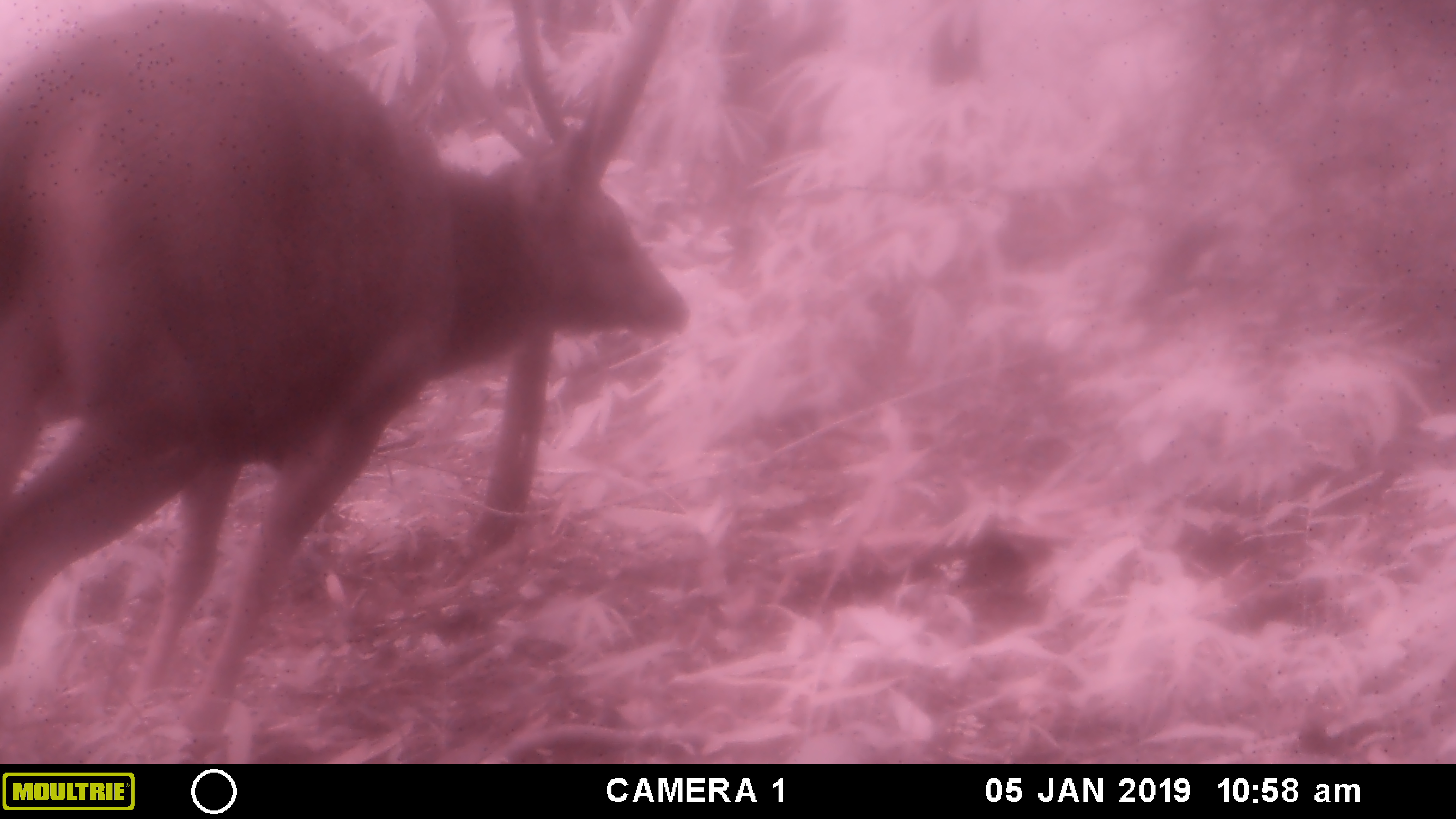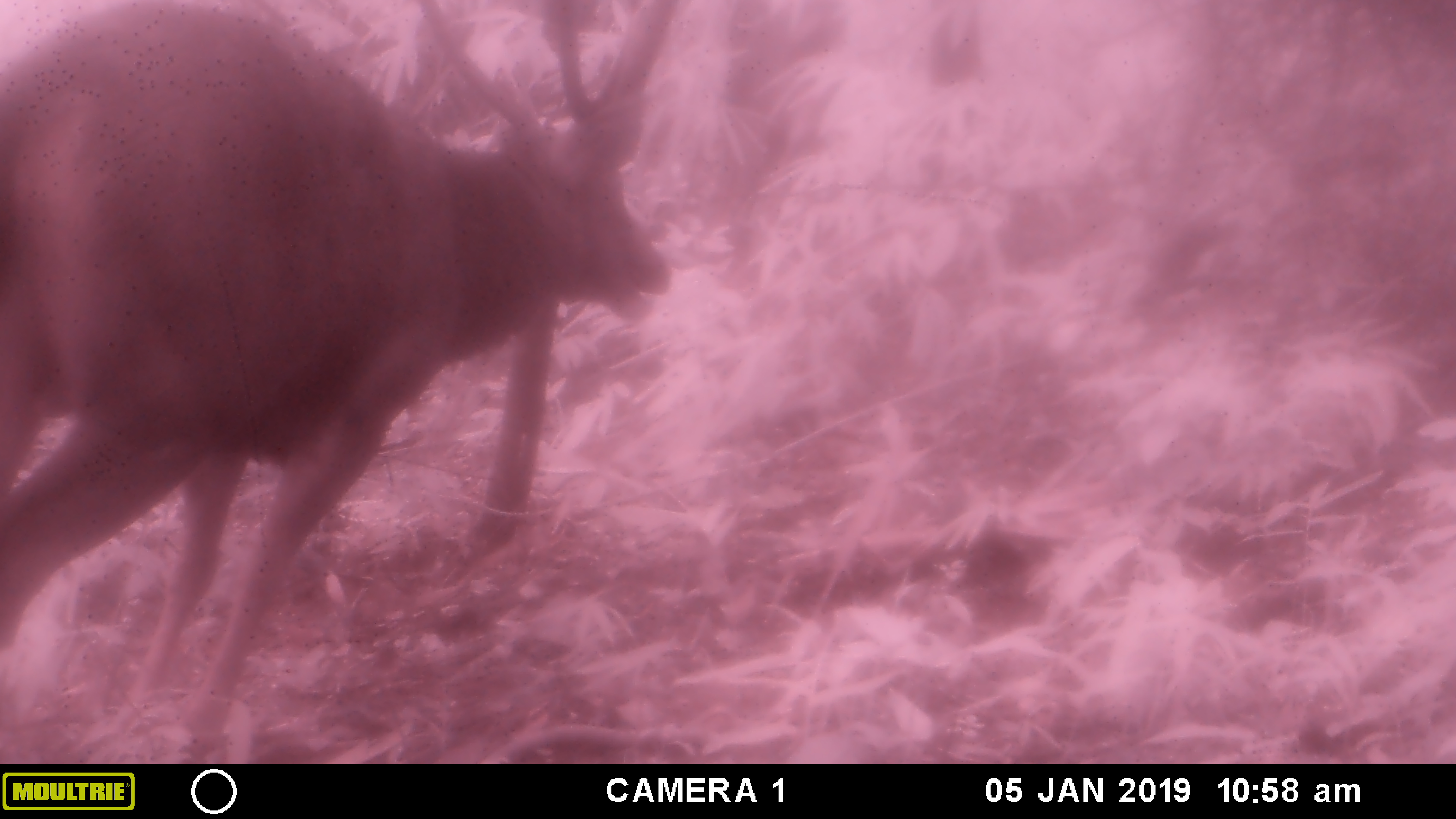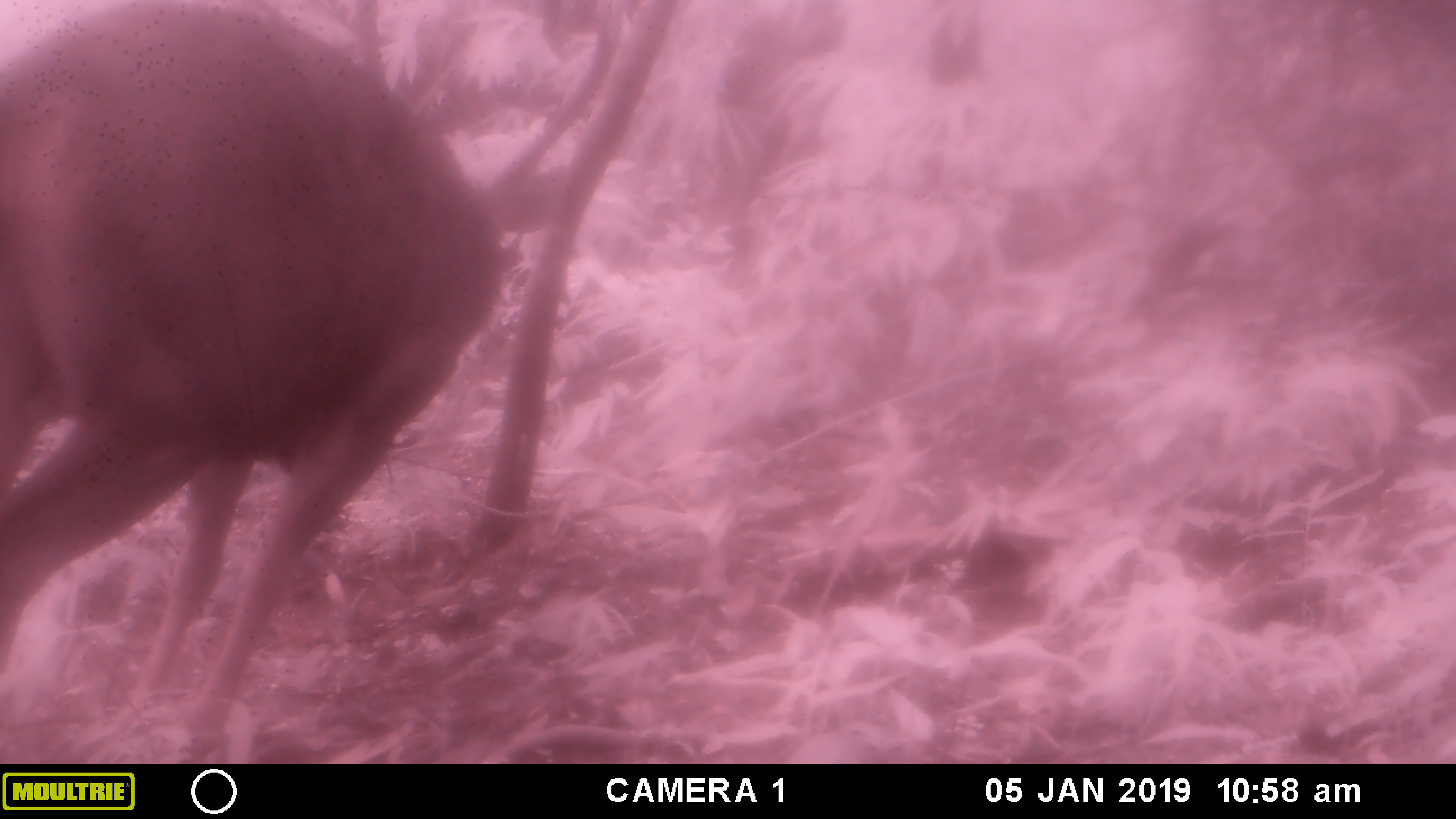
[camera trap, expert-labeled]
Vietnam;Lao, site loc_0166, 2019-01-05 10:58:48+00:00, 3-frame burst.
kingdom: Animalia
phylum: Chordata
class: Mammalia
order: Artiodactyla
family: Cervidae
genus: Rusa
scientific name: Rusa unicolor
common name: sambar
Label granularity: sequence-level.